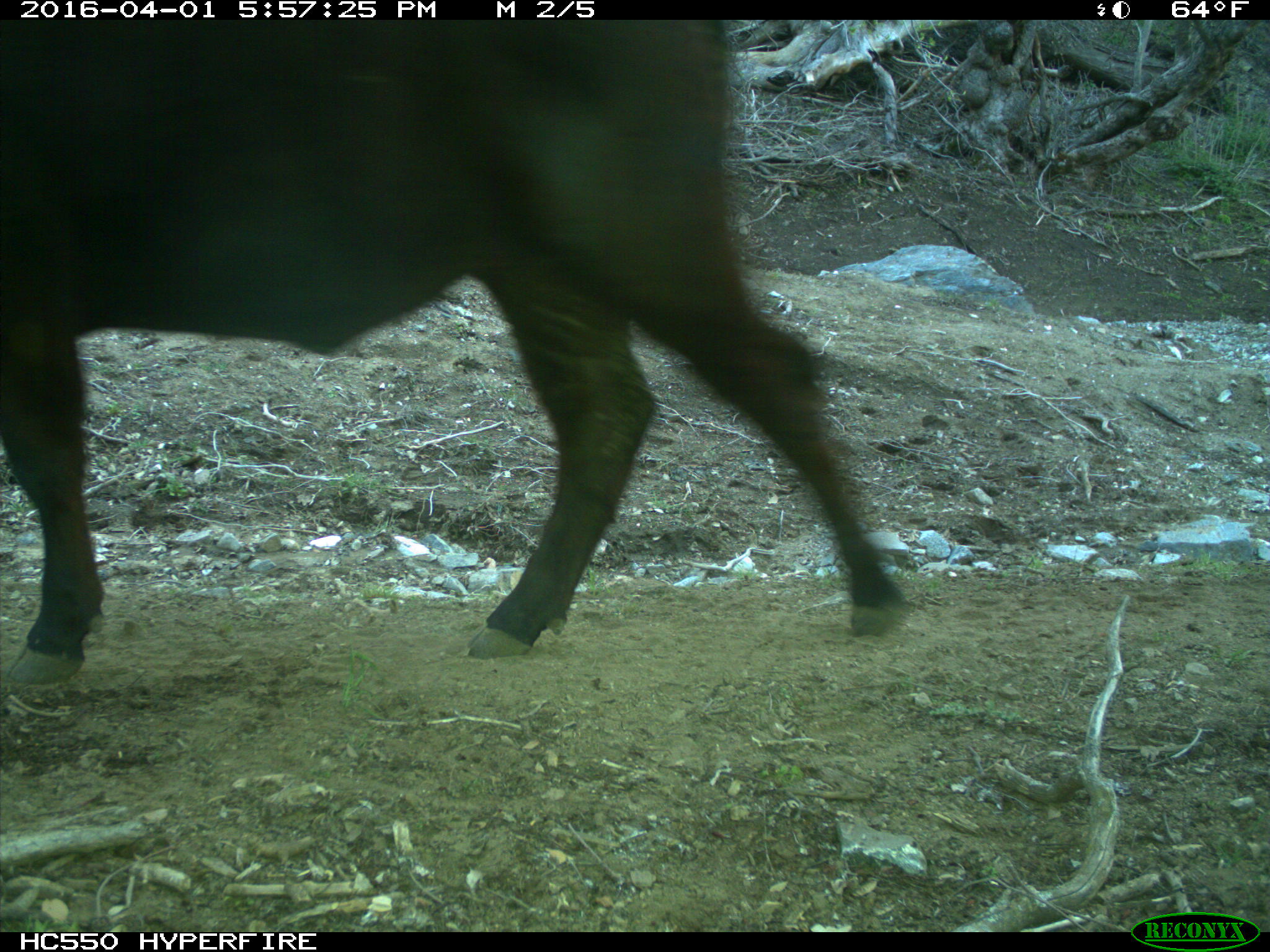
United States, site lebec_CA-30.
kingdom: Animalia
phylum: Chordata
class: Mammalia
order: Artiodactyla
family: Bovidae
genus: Bos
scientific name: Bos taurus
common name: domestic cow